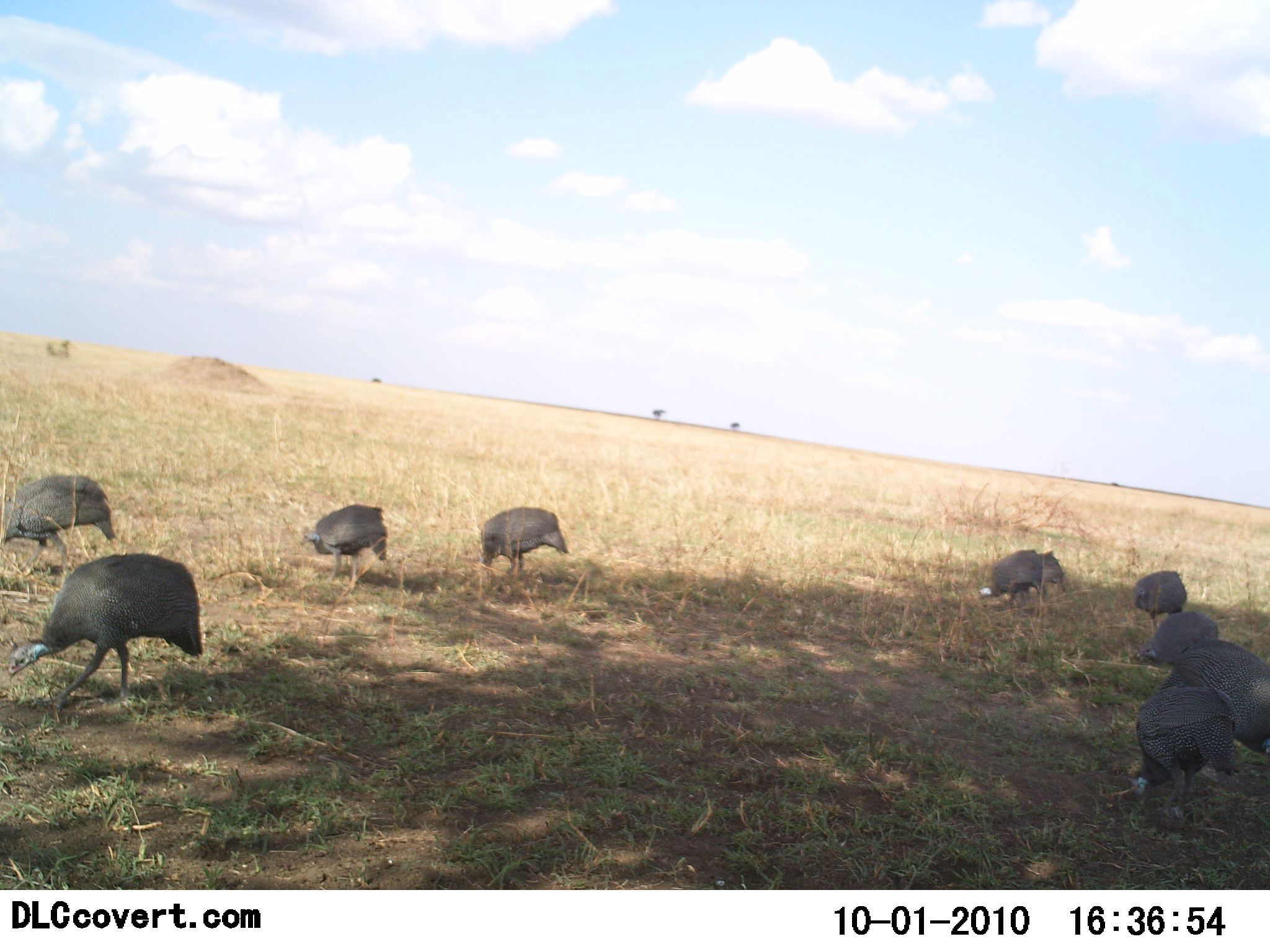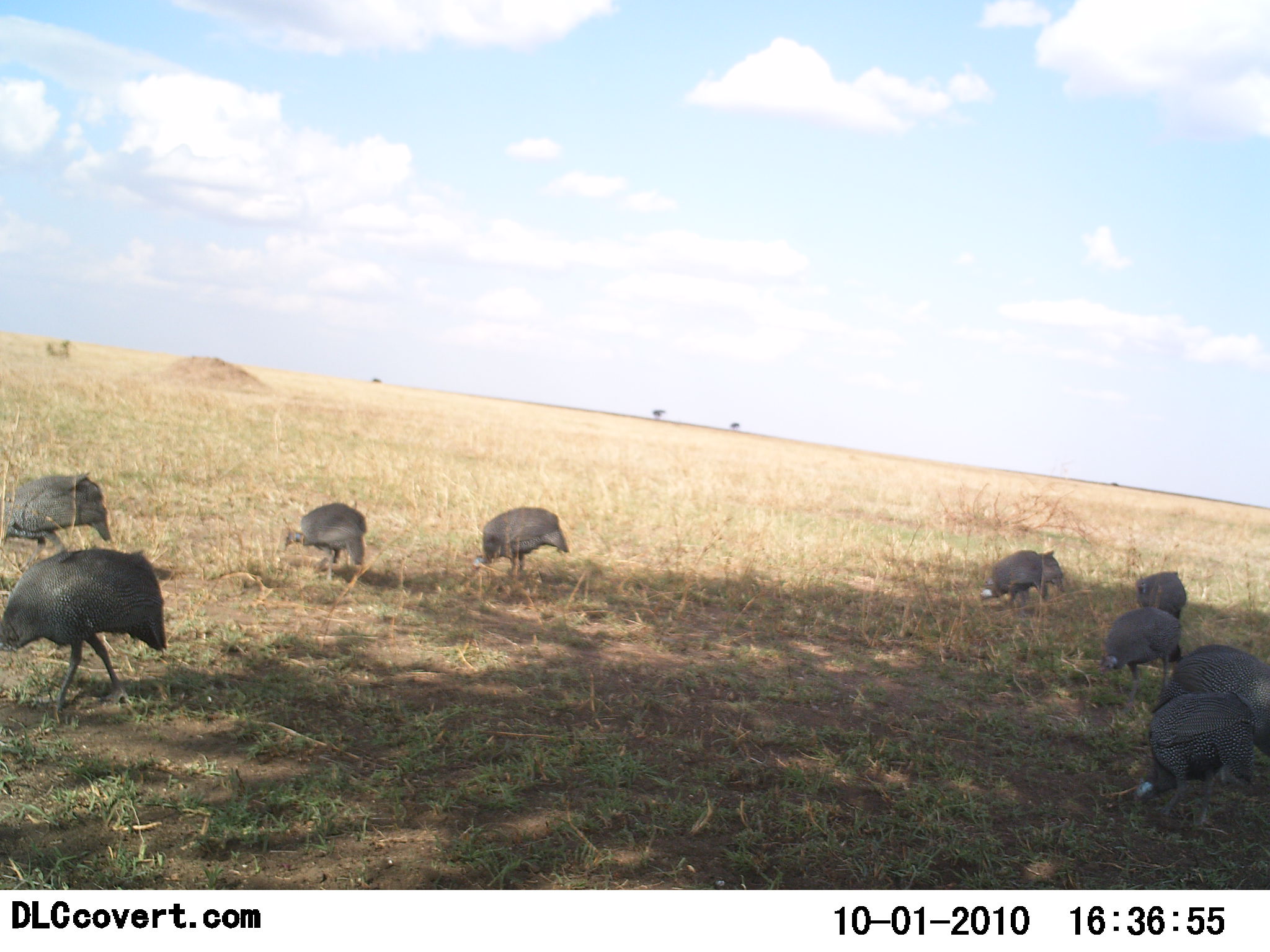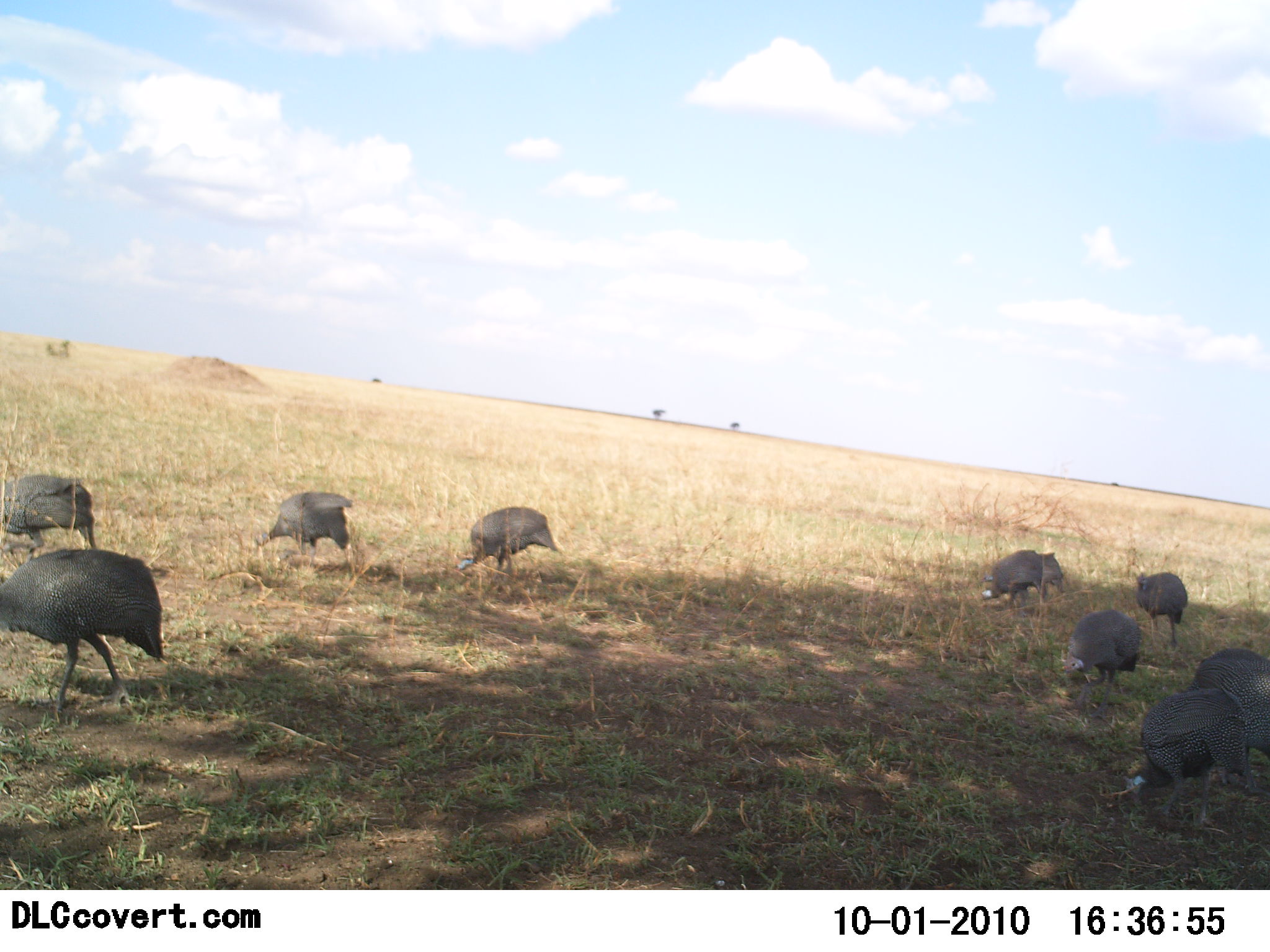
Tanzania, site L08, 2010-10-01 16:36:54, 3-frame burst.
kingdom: Animalia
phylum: Chordata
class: Aves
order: Galliformes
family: Numididae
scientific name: Numididae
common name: guinea fowl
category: guineafowl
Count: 9.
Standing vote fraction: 36%.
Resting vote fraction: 0%.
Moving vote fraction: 27%.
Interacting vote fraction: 0%.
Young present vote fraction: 0%.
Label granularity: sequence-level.